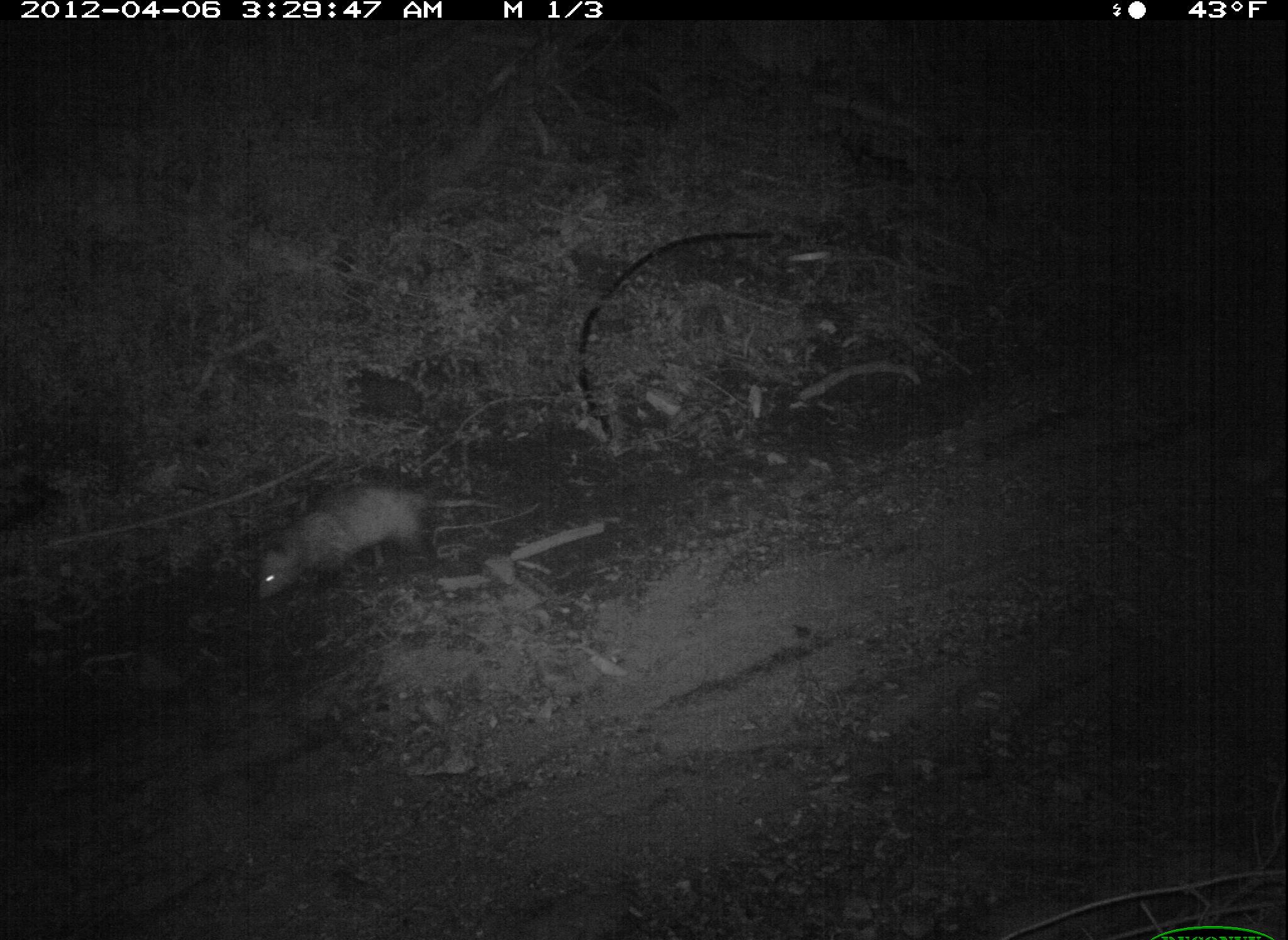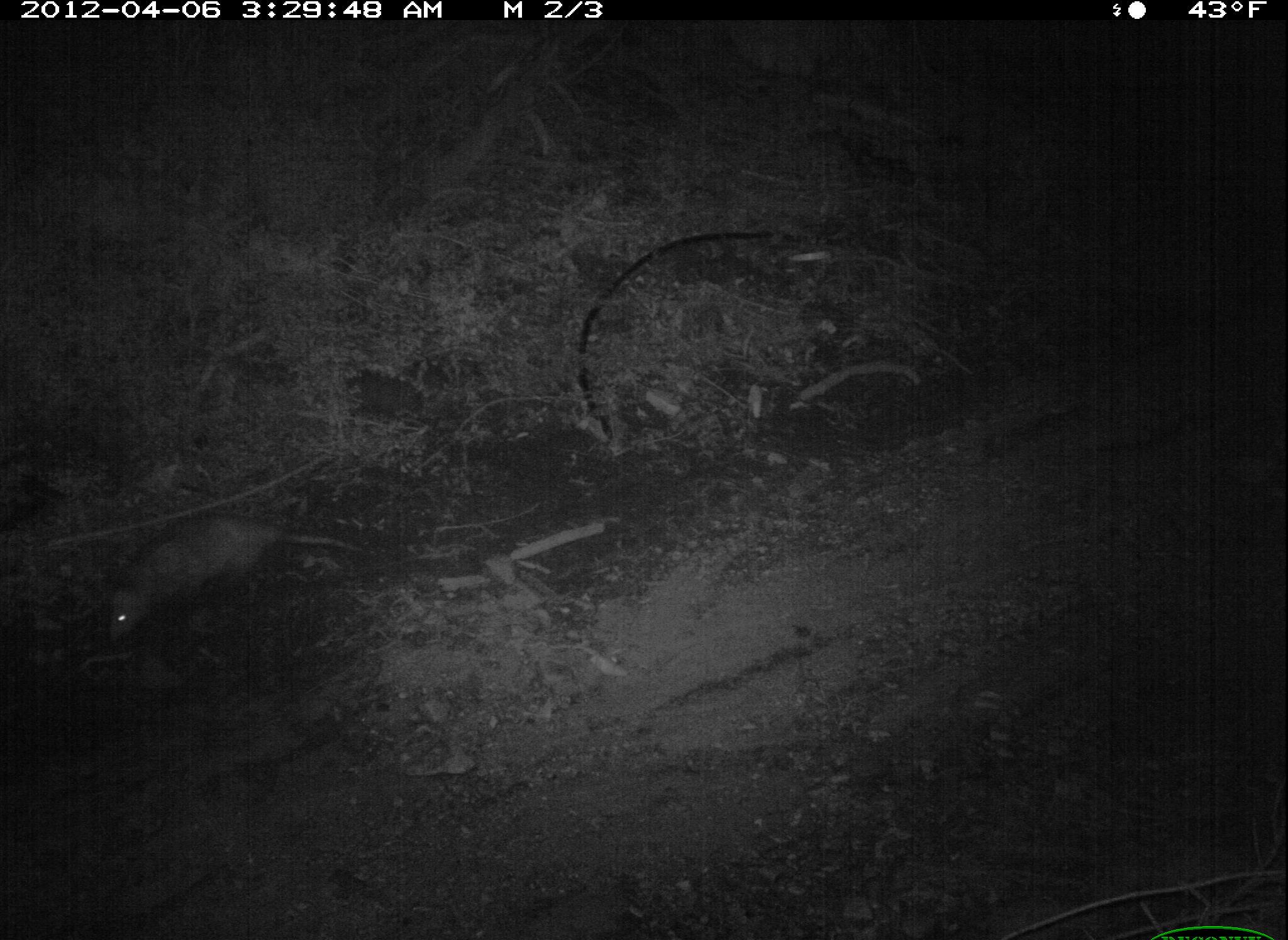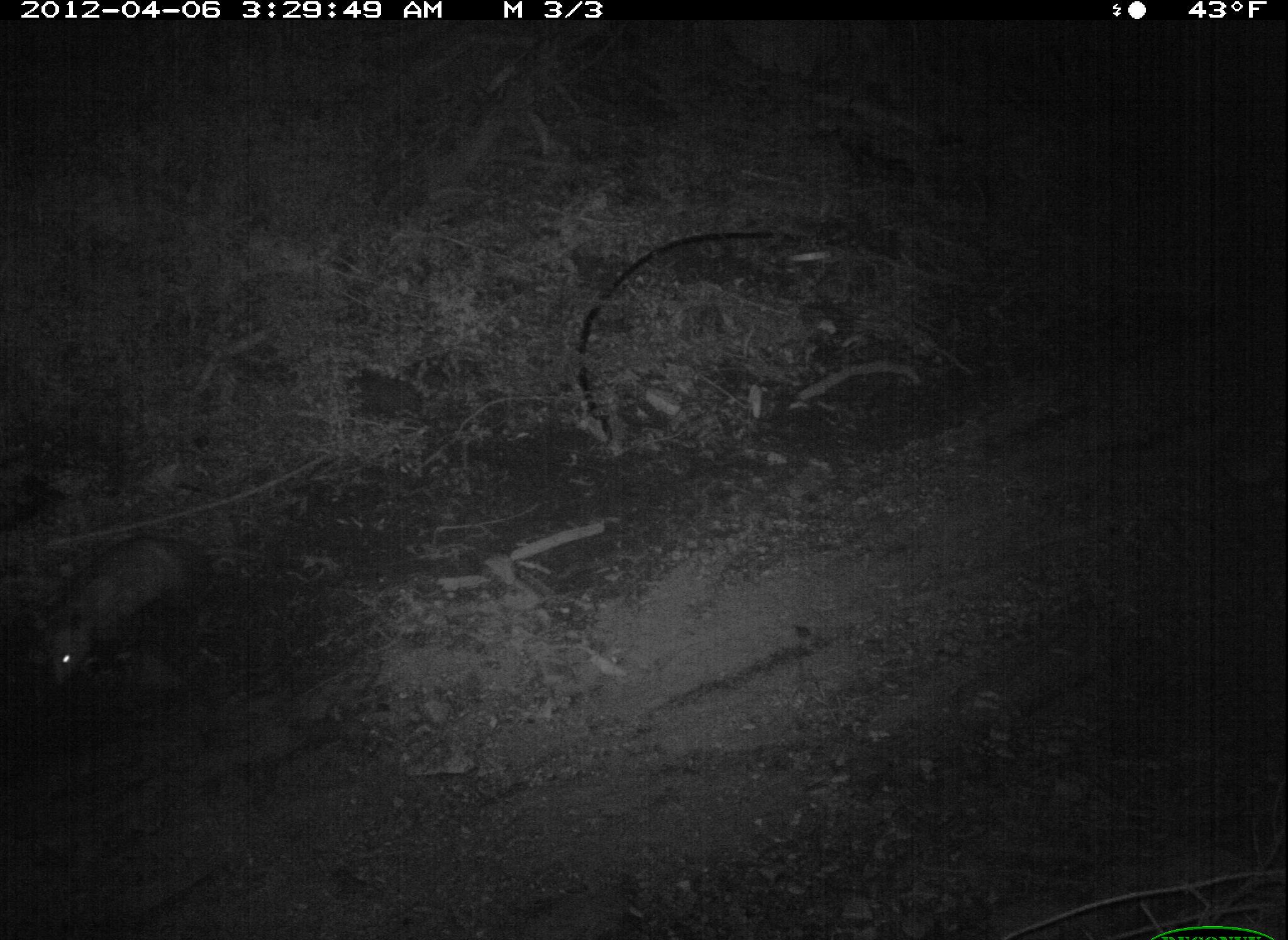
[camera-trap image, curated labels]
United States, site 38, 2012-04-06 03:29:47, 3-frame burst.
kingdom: Animalia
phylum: Chordata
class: Mammalia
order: Didelphimorphia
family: Didelphidae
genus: Didelphis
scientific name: Didelphis virginiana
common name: virginia opossum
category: opossum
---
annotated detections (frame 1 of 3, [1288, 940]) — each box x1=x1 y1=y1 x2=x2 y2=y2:
opossum: x1=248 y1=477 x2=515 y2=609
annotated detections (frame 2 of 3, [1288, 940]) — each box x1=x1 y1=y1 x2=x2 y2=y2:
opossum: x1=84 y1=504 x2=388 y2=652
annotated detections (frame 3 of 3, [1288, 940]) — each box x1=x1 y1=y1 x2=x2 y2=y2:
opossum: x1=2 y1=532 x2=229 y2=709